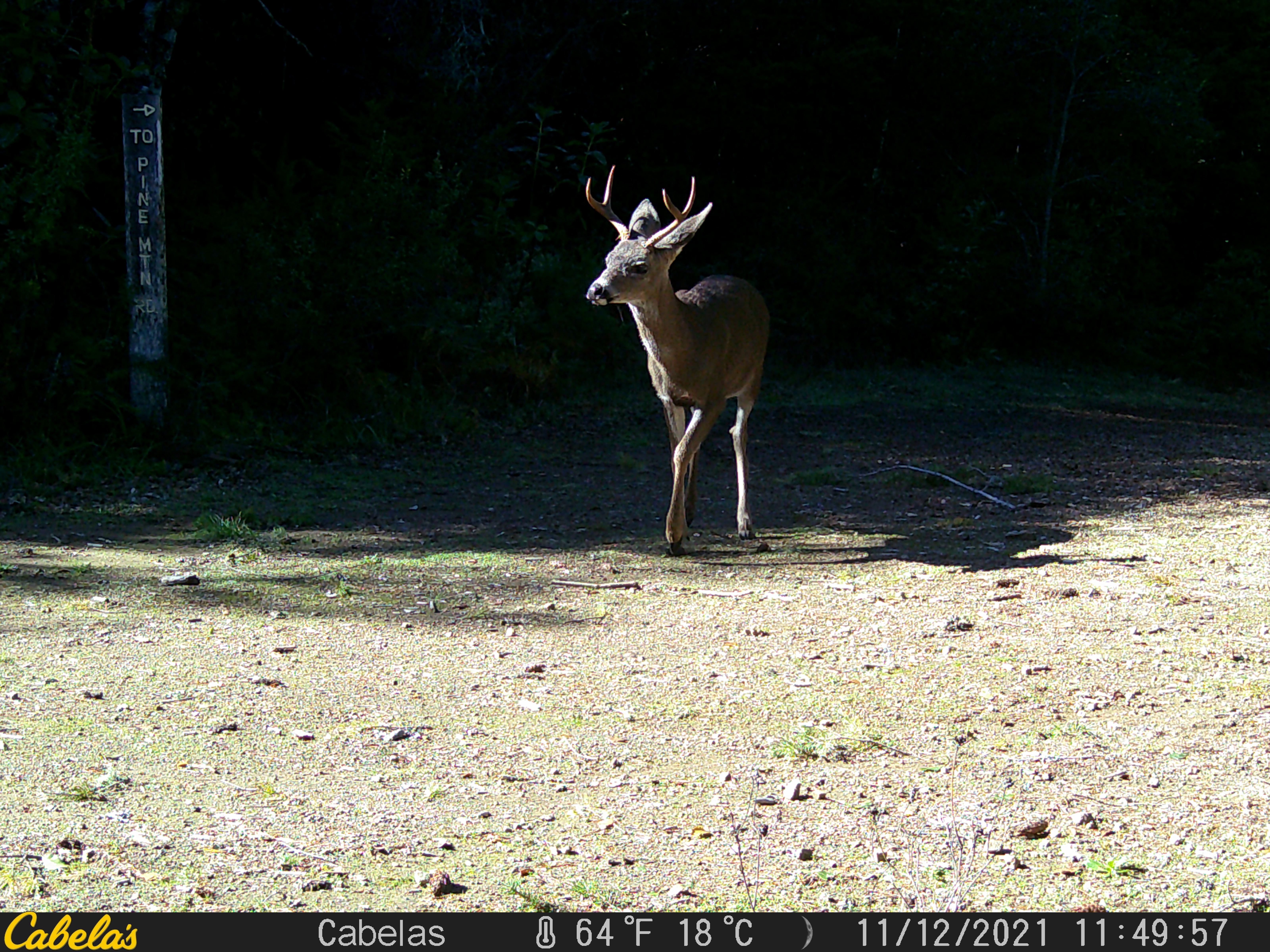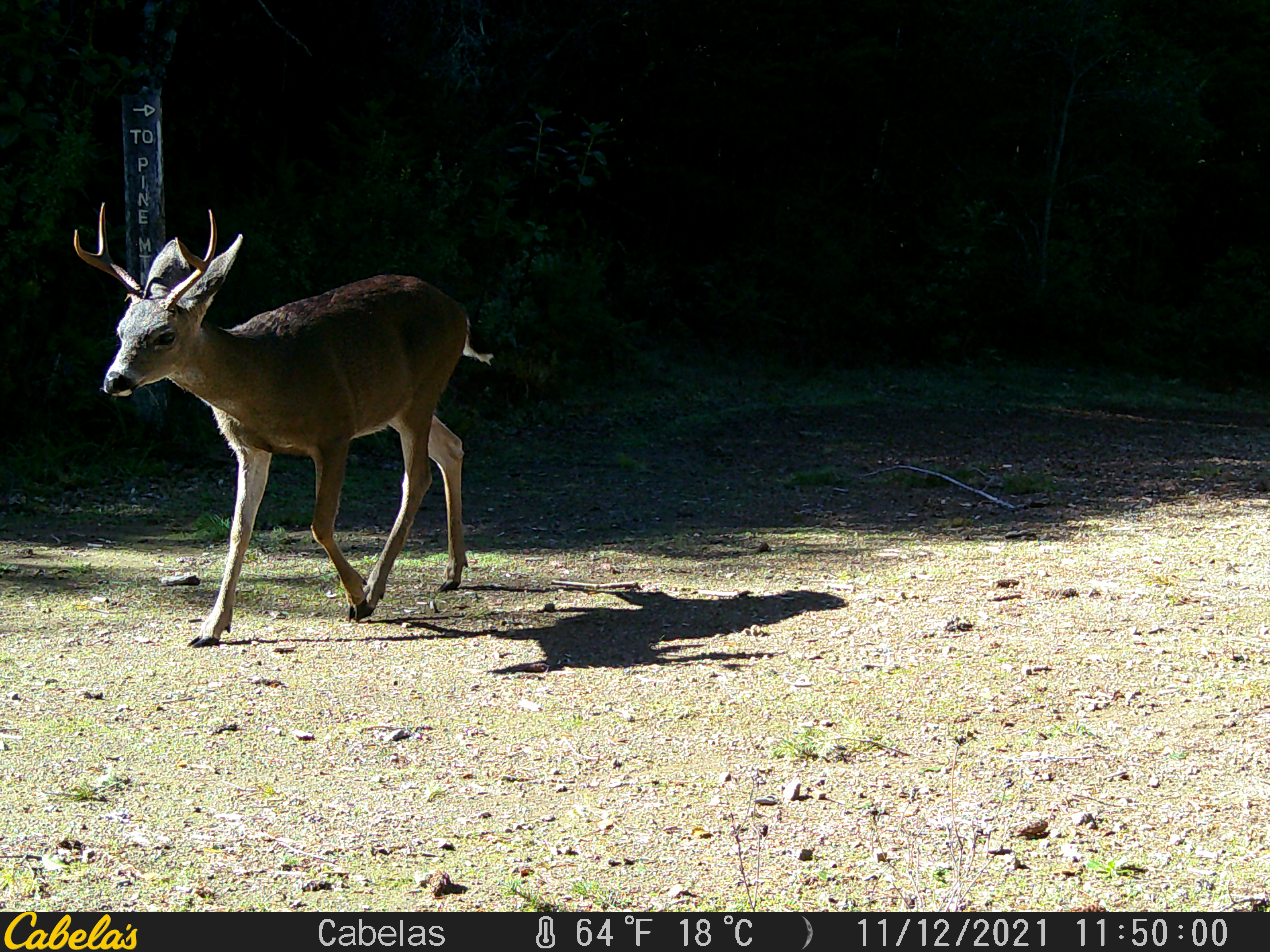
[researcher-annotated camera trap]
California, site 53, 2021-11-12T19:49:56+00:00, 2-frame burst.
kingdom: Animalia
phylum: Chordata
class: Mammalia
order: Artiodactyla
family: Cervidae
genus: Odocoileus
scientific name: Odocoileus hemionus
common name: mule deer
Mule deer (Odocoileus hemionus).